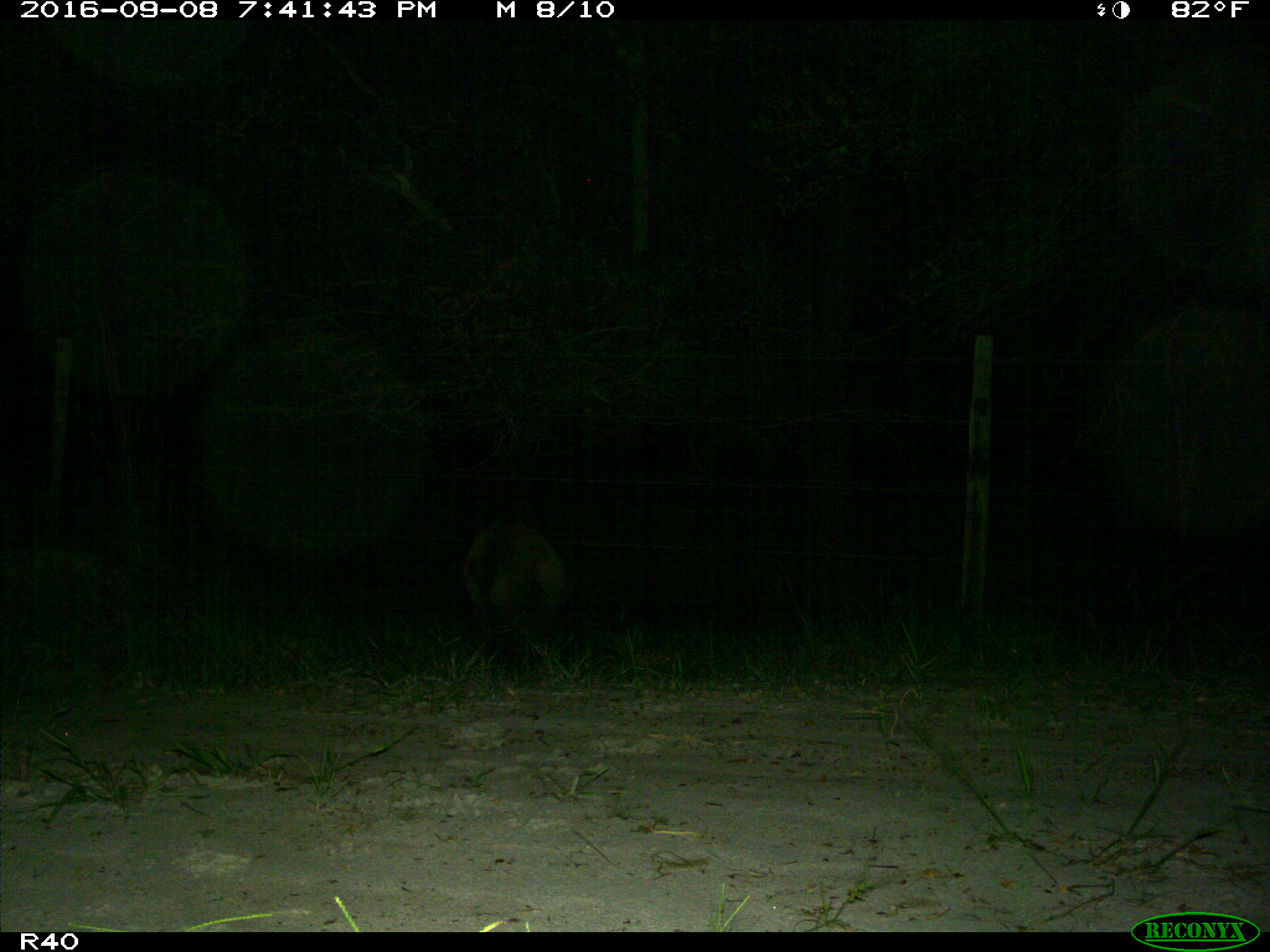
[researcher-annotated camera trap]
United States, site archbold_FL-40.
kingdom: Animalia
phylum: Chordata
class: Mammalia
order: Artiodactyla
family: Suidae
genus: Sus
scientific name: Sus scrofa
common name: wild boar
Sus scrofa (wild boar).